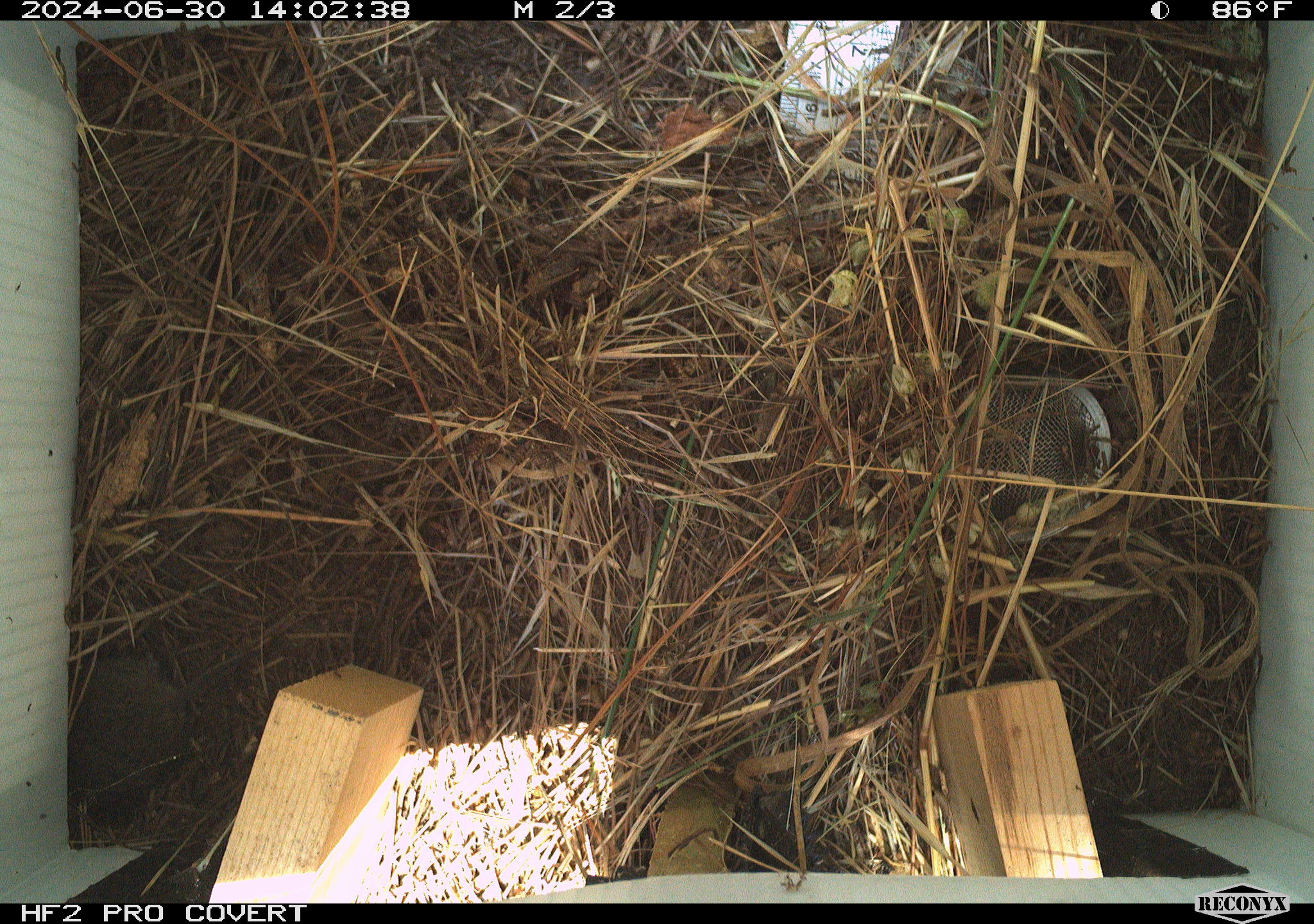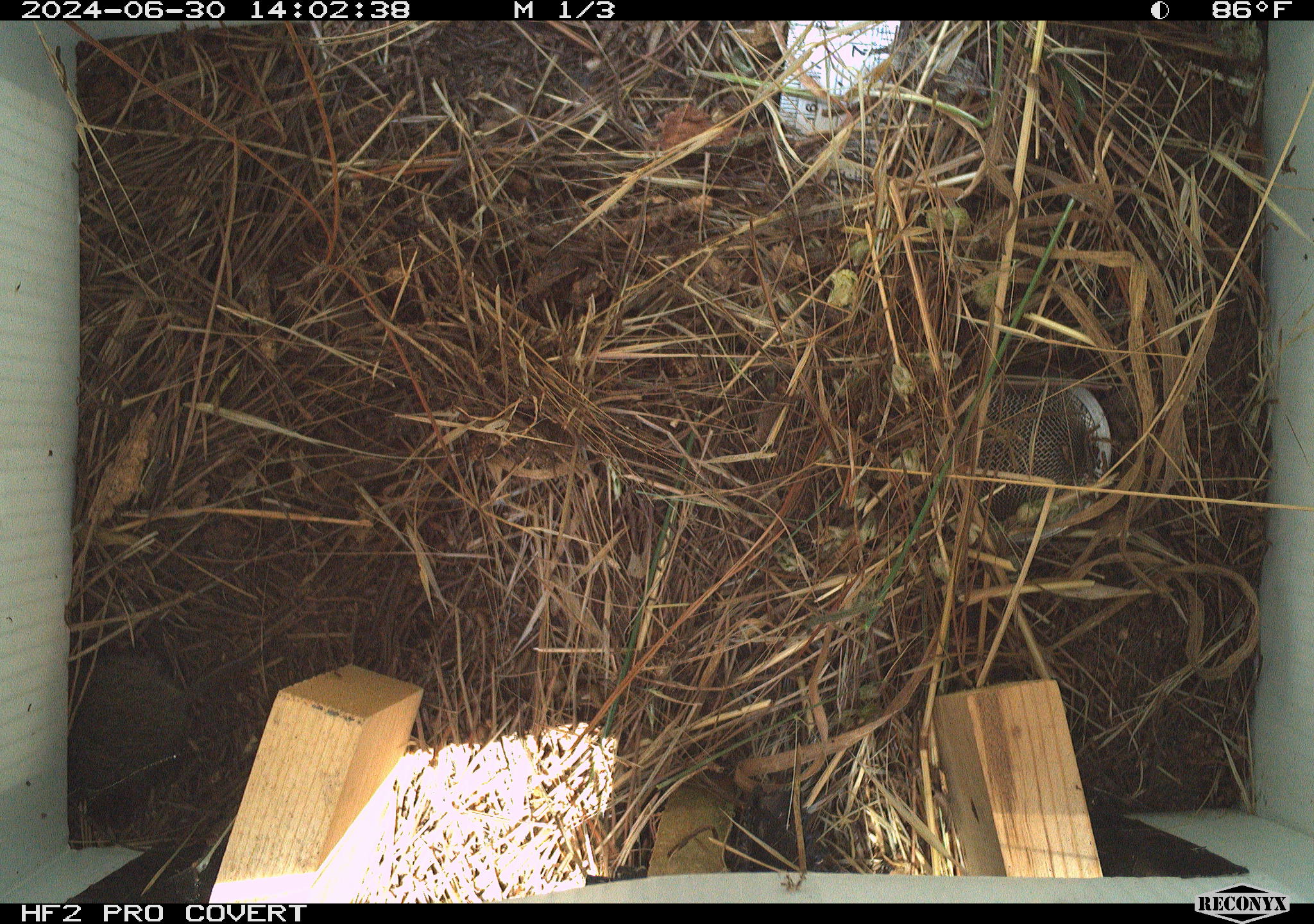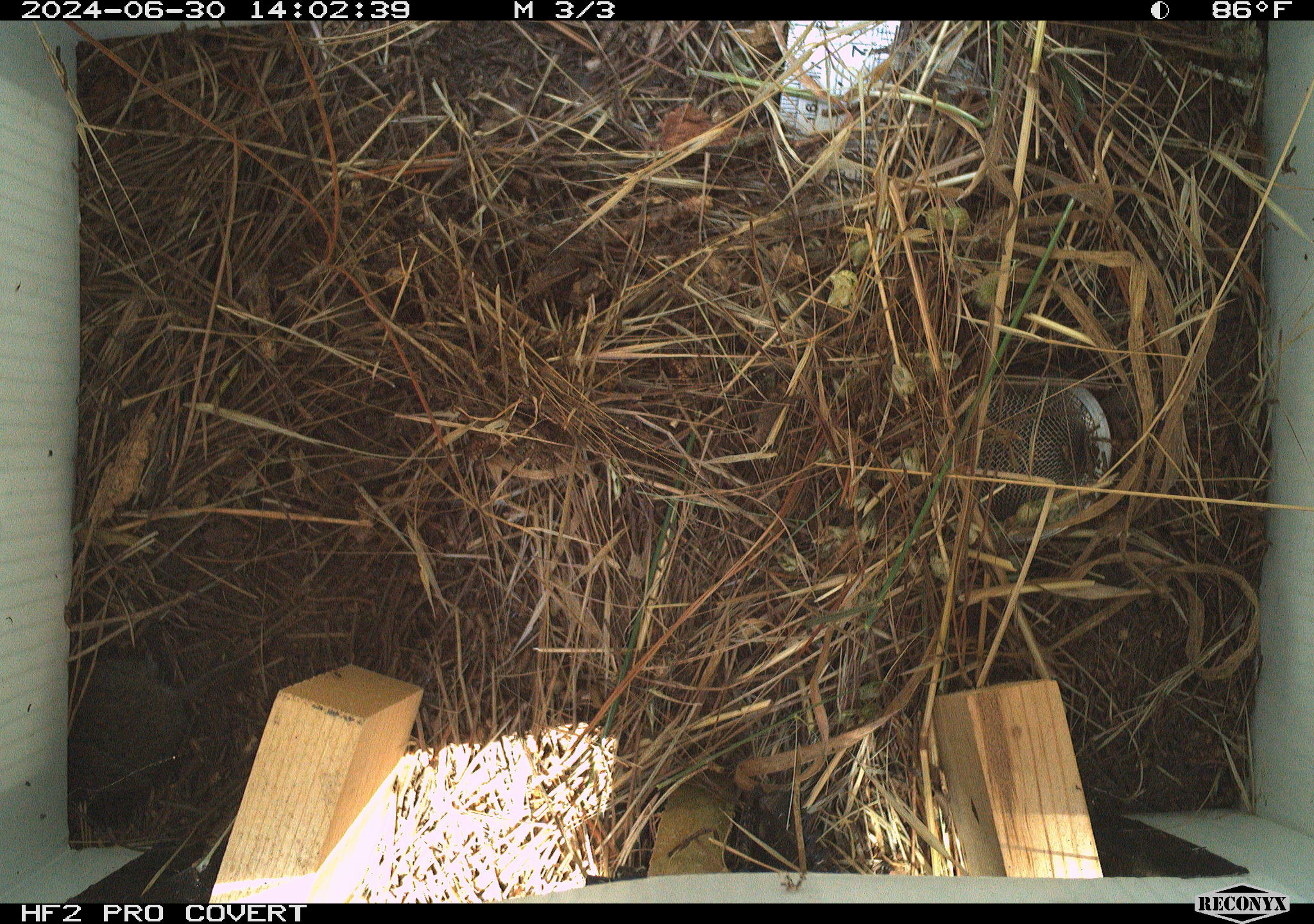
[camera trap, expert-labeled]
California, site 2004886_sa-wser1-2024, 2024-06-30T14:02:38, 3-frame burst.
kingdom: Animalia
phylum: Chordata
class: Mammalia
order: Rodentia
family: Cricetidae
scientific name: Arvicolinae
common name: voles, lemmings, and muskrats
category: arvicolinae subfamily